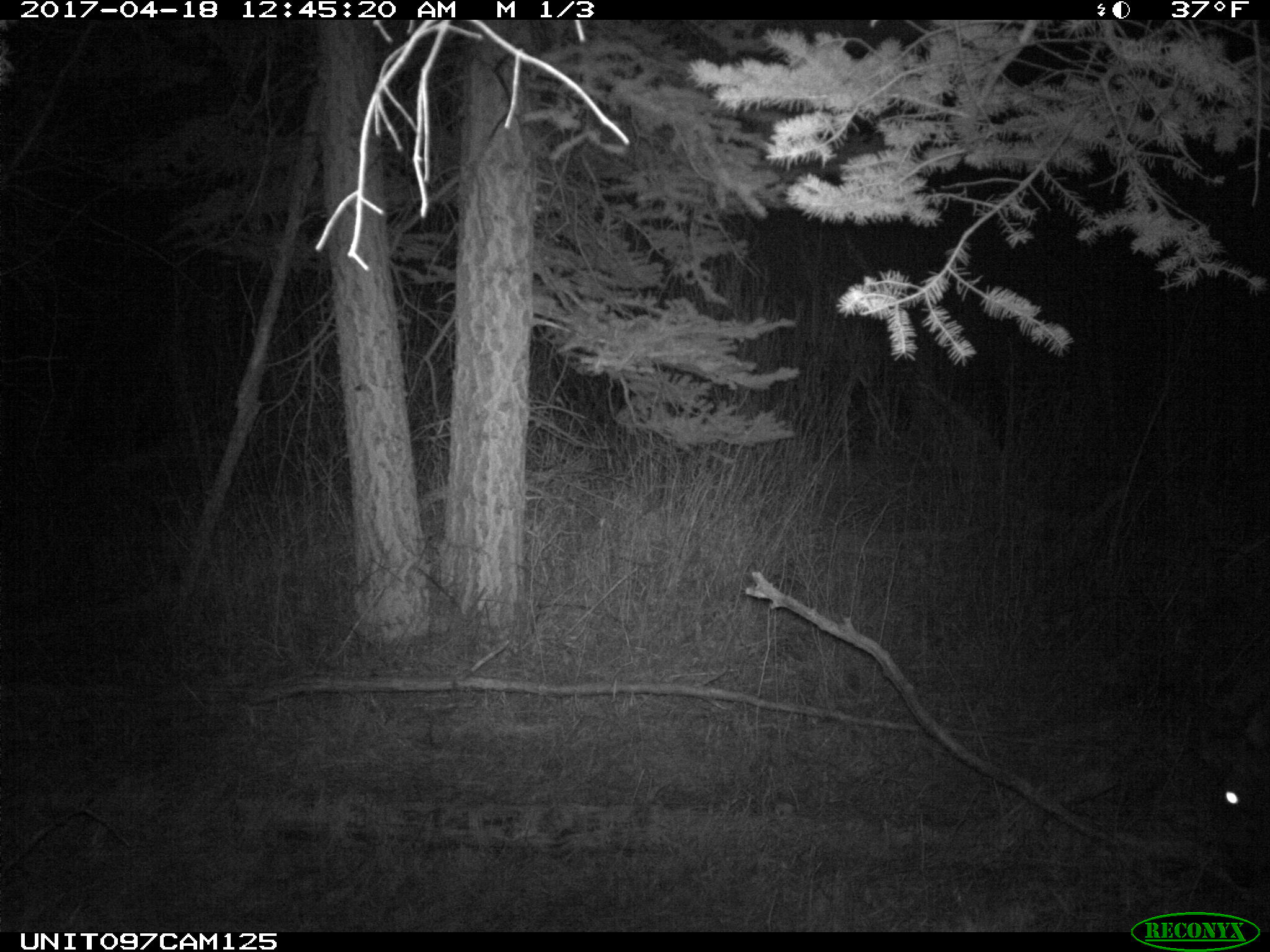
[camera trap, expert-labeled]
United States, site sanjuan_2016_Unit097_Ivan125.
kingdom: Animalia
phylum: Chordata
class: Mammalia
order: Artiodactyla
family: Cervidae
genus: Cervus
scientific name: Cervus elaphus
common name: red deer